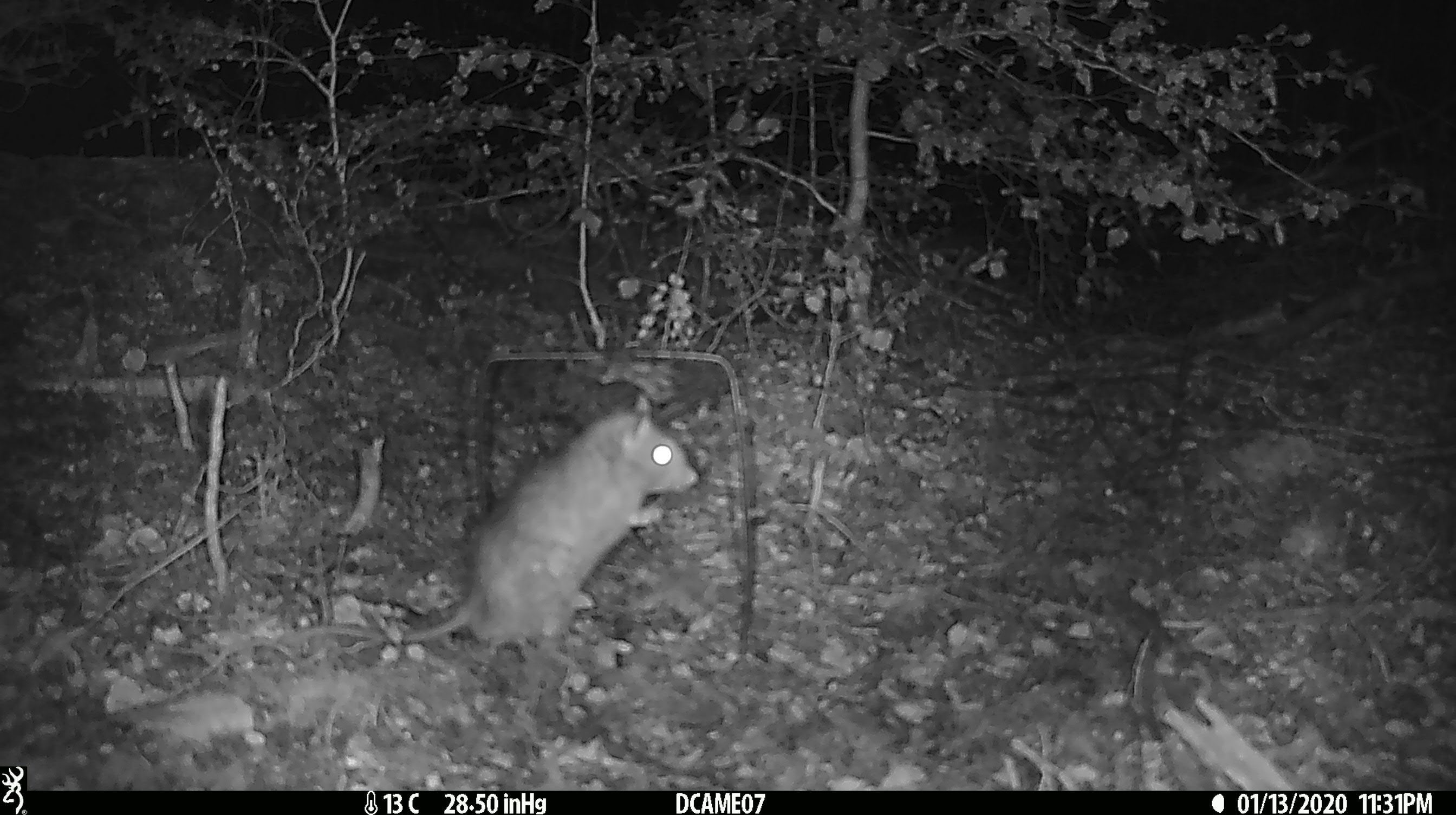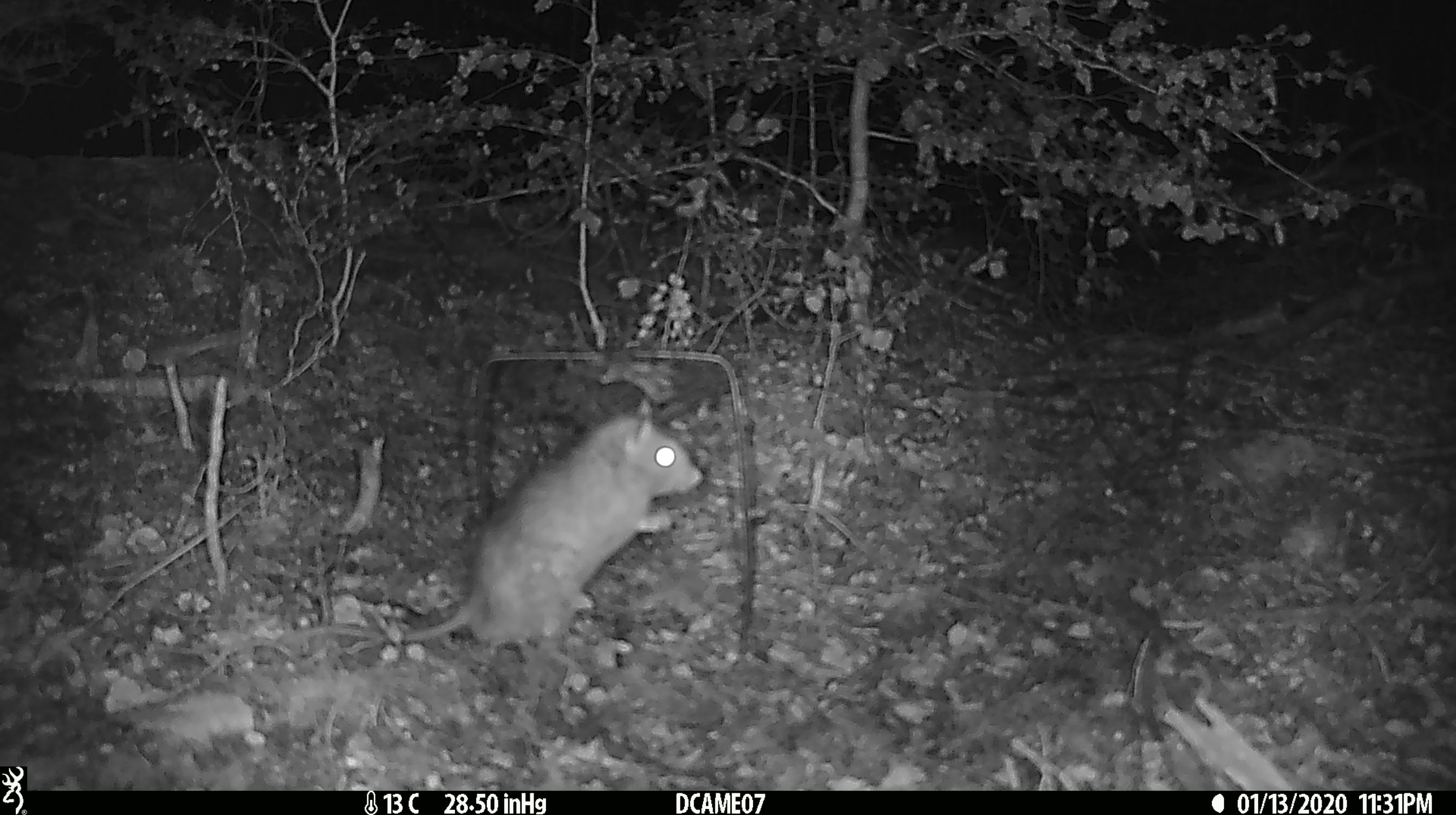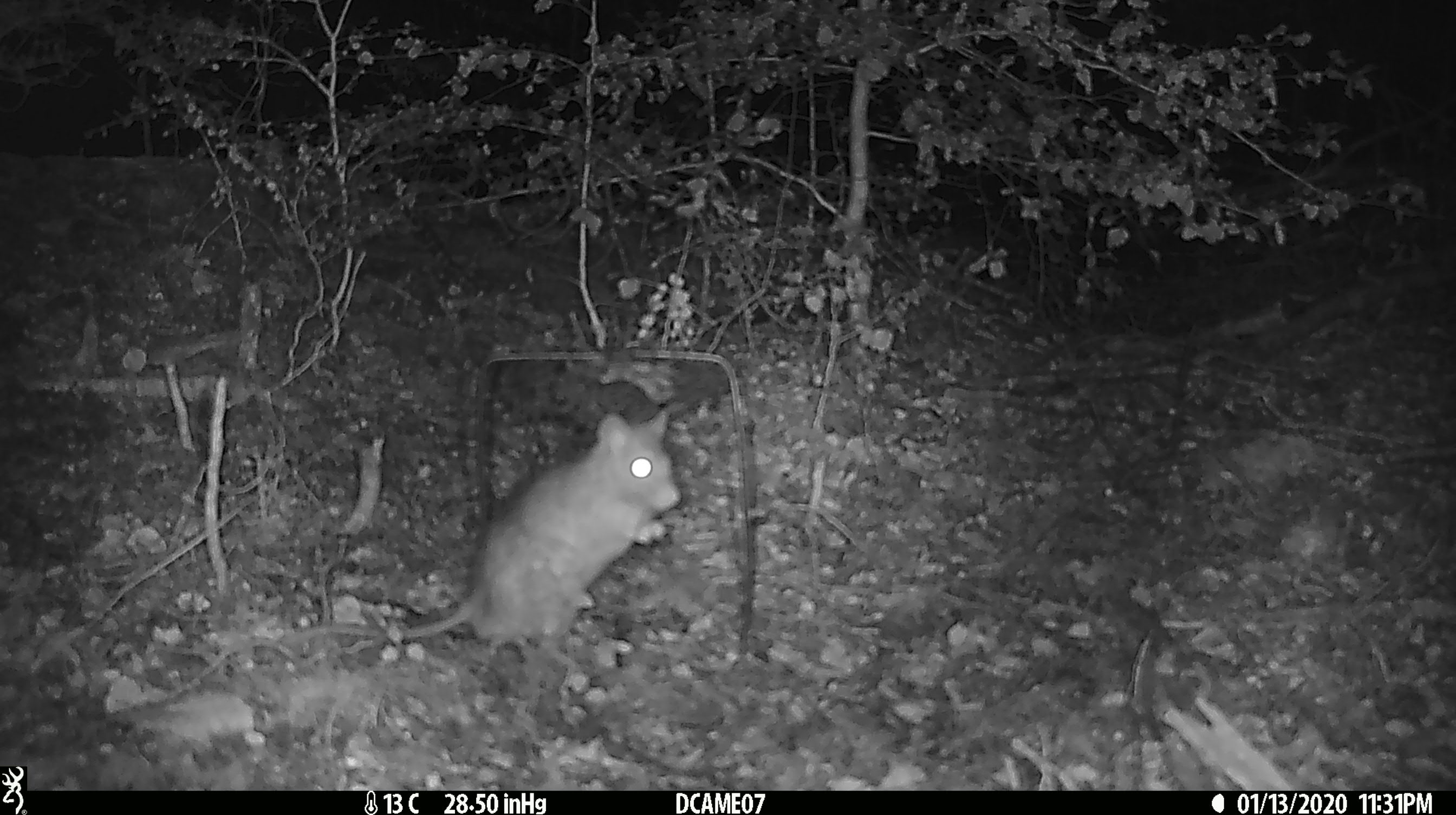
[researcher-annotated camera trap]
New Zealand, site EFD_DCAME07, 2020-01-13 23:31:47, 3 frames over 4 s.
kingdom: Animalia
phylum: Chordata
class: Mammalia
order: Rodentia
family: Muridae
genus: Rattus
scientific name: Rattus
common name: rat